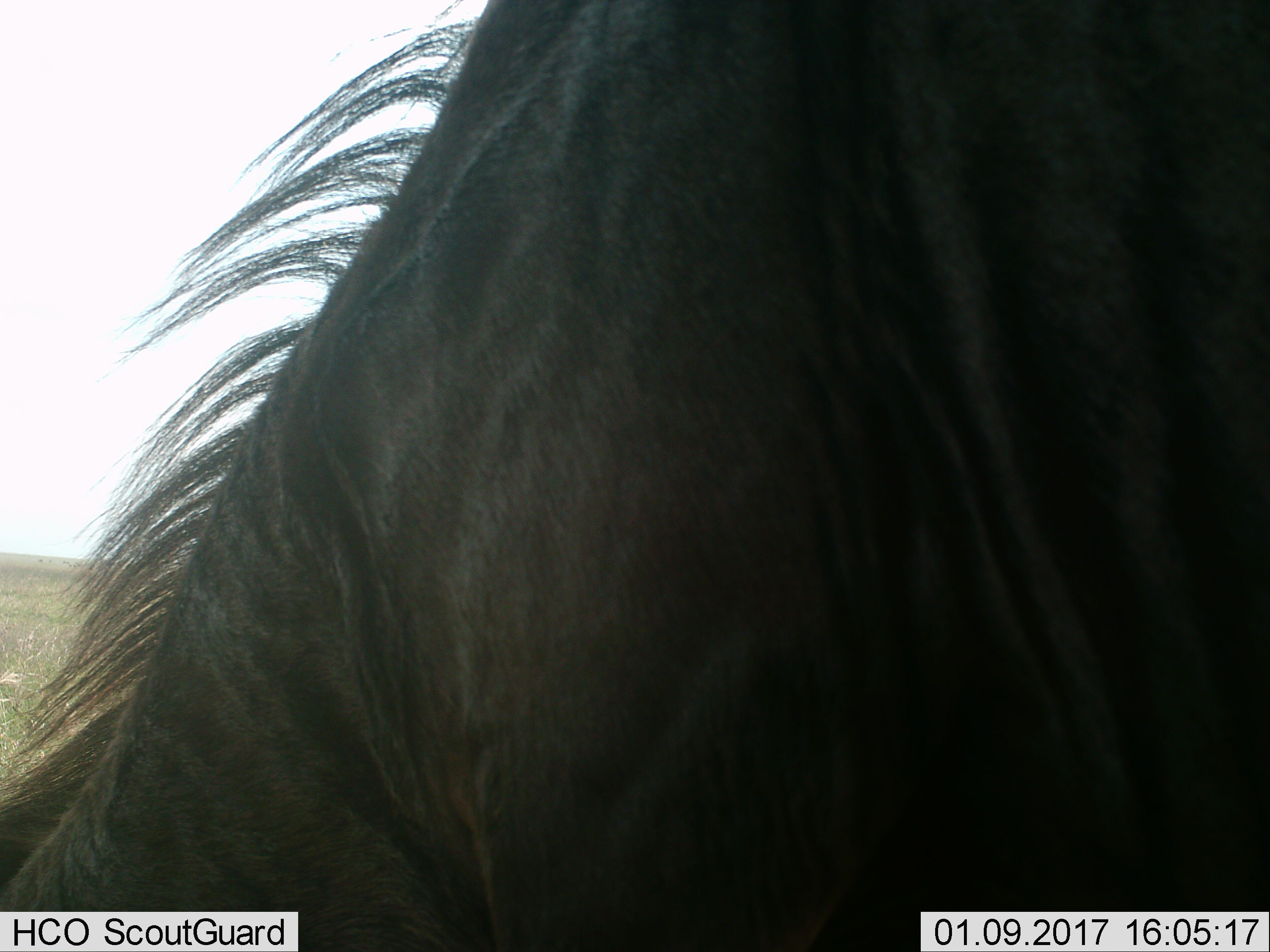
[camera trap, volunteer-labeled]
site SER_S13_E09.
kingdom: Animalia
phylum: Chordata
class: Mammalia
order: Artiodactyla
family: Bovidae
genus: Connochaetes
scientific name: Connochaetes taurinus taurinus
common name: blue wildebeest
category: wildebeestblue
Wildebeestblue (blue wildebeest) (Connochaetes taurinus taurinus), count 1. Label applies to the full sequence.